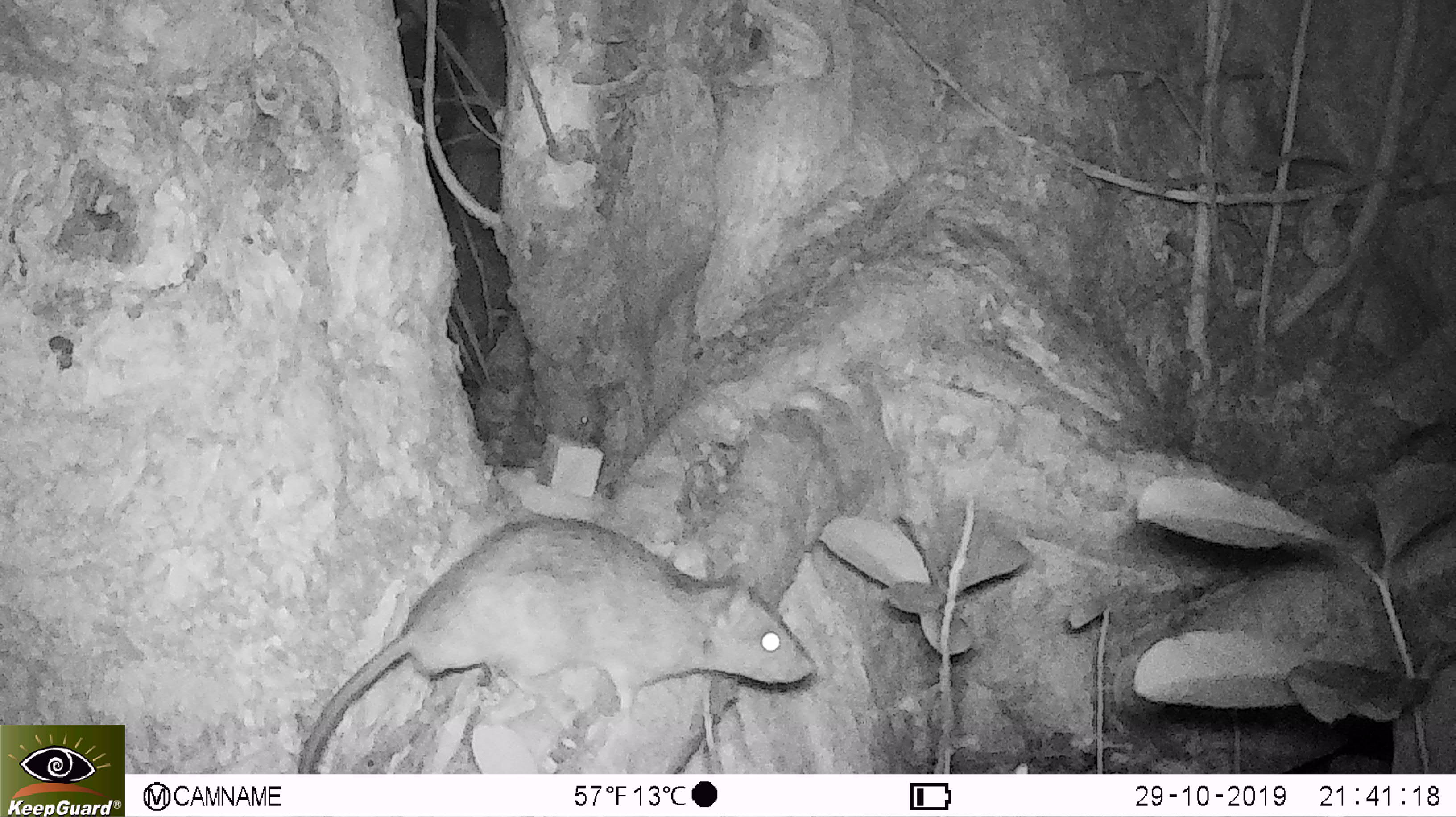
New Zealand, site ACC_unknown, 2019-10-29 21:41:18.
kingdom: Animalia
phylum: Chordata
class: Mammalia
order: Rodentia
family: Muridae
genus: Rattus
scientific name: Rattus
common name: rat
Rat (Rattus).